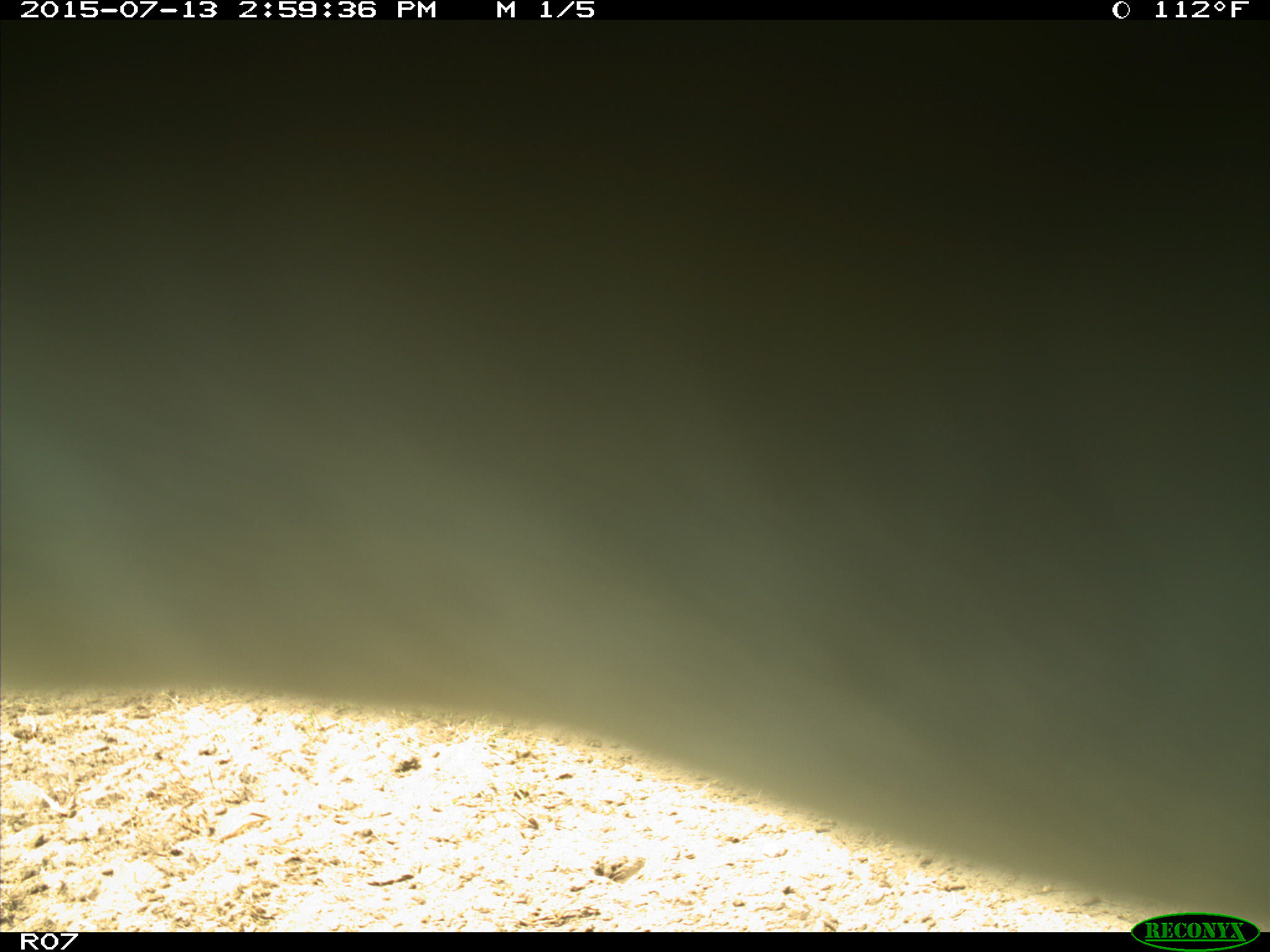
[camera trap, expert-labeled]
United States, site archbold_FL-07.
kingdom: Animalia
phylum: Chordata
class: Mammalia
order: Artiodactyla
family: Bovidae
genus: Bos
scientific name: Bos taurus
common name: domestic cow